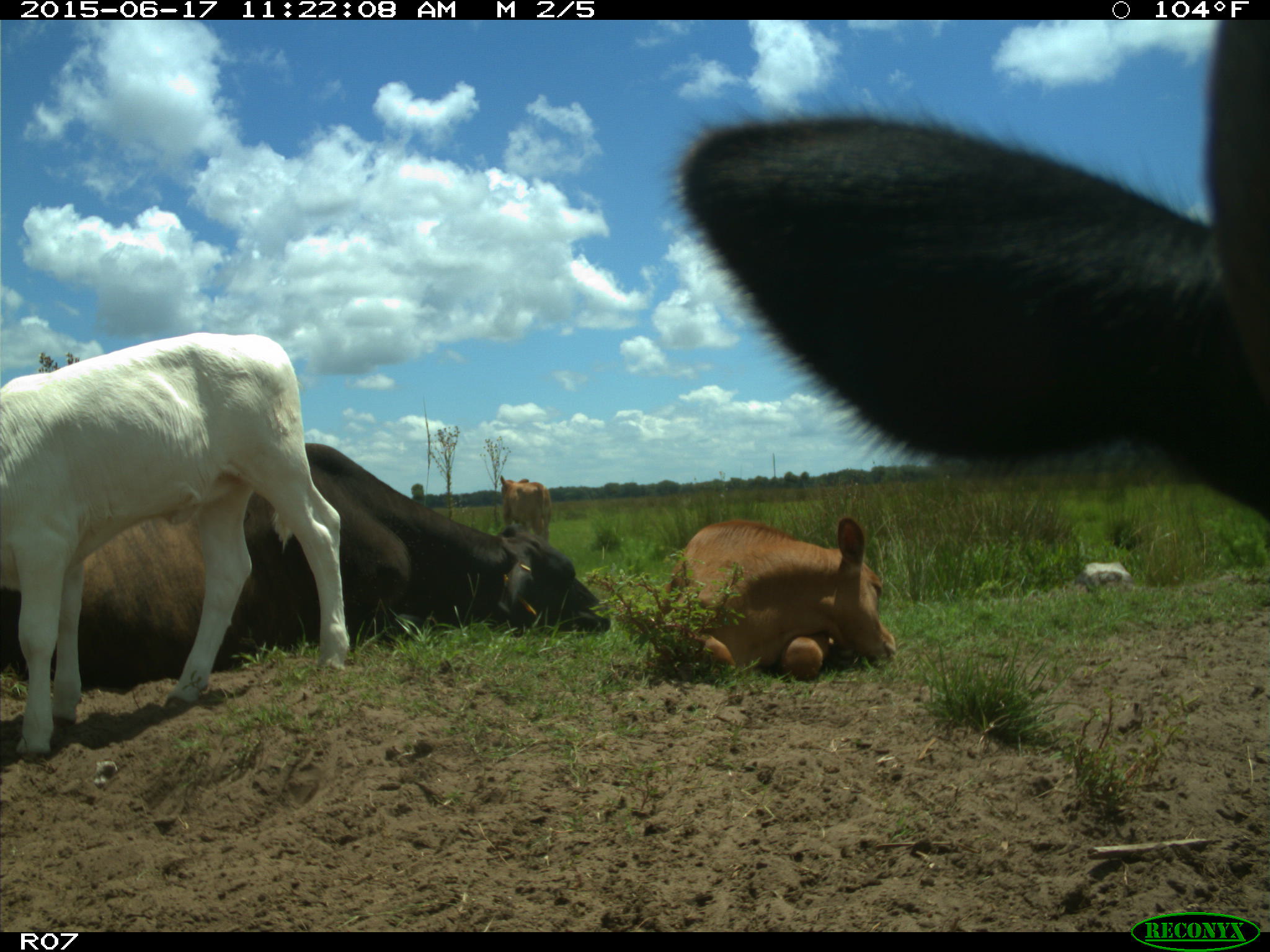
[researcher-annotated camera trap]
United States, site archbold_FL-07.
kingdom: Animalia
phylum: Chordata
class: Mammalia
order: Artiodactyla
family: Bovidae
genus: Bos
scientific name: Bos taurus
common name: domestic cow